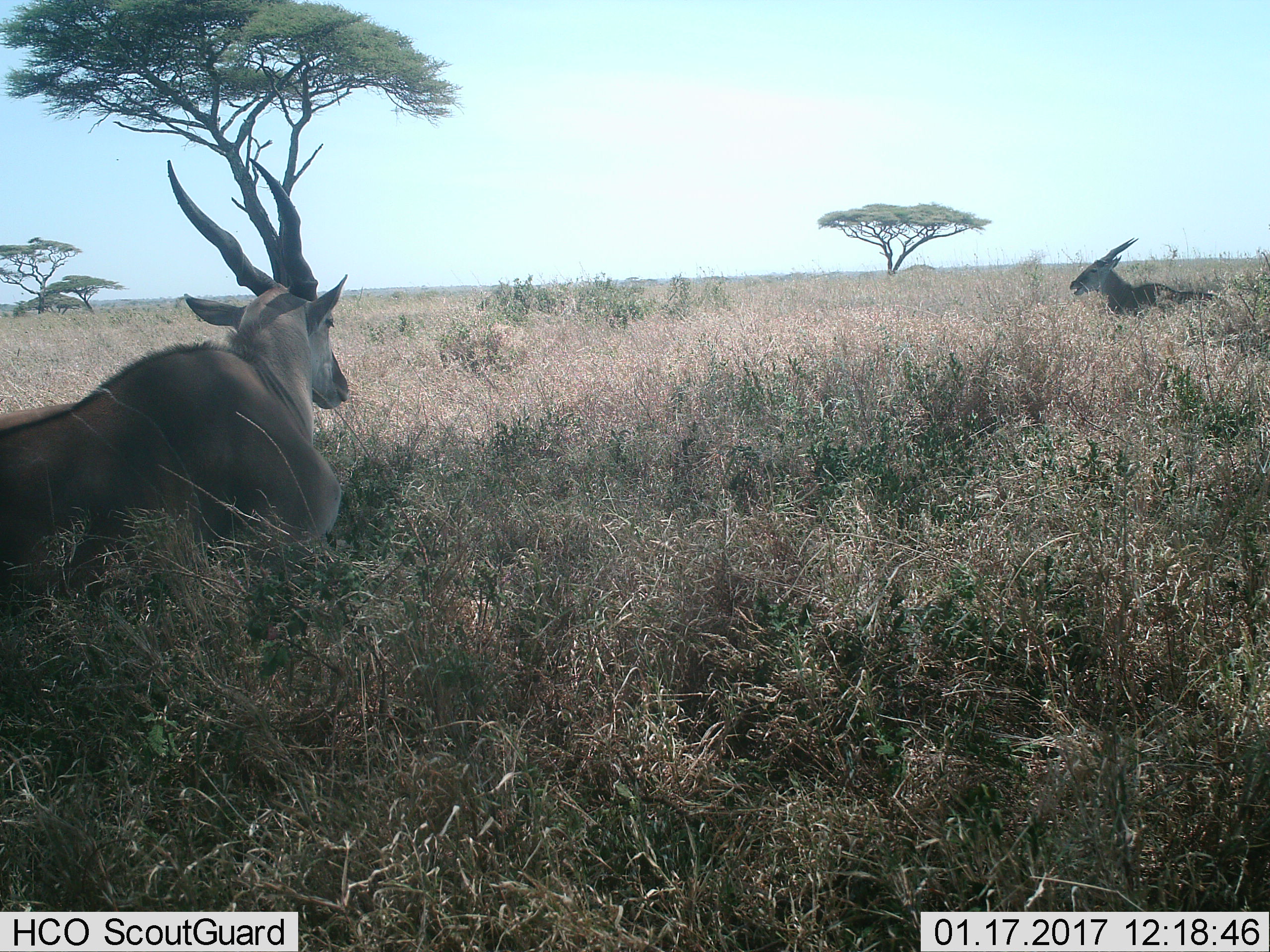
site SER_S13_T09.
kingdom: Animalia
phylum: Chordata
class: Mammalia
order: Artiodactyla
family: Bovidae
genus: Tragelaphus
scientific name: Tragelaphus oryx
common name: eland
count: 2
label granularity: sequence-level